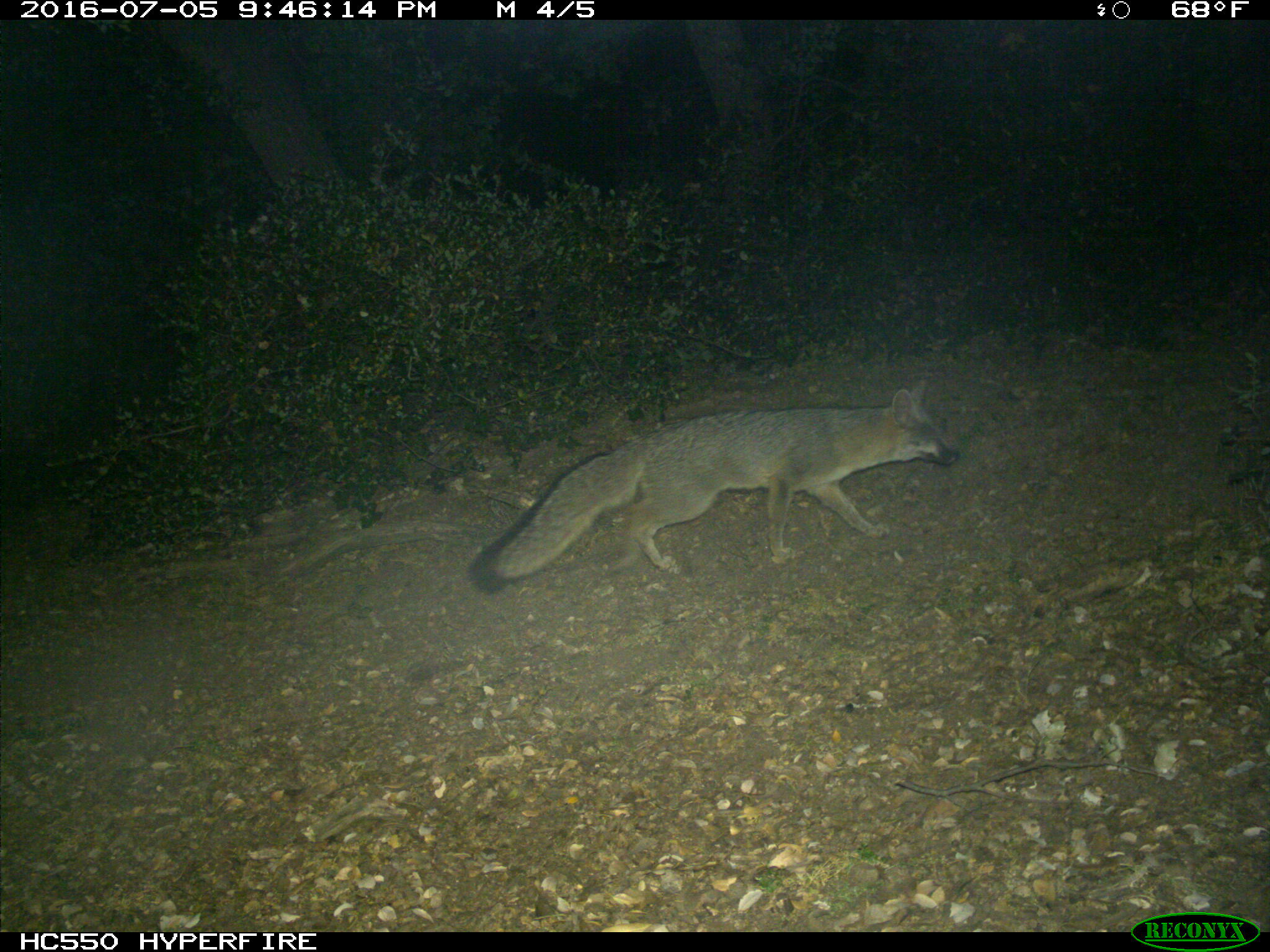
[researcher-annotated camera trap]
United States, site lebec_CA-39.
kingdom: Animalia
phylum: Chordata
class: Mammalia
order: Carnivora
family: Canidae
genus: Urocyon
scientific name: Urocyon cinereoargenteus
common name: gray fox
Urocyon cinereoargenteus (gray fox).